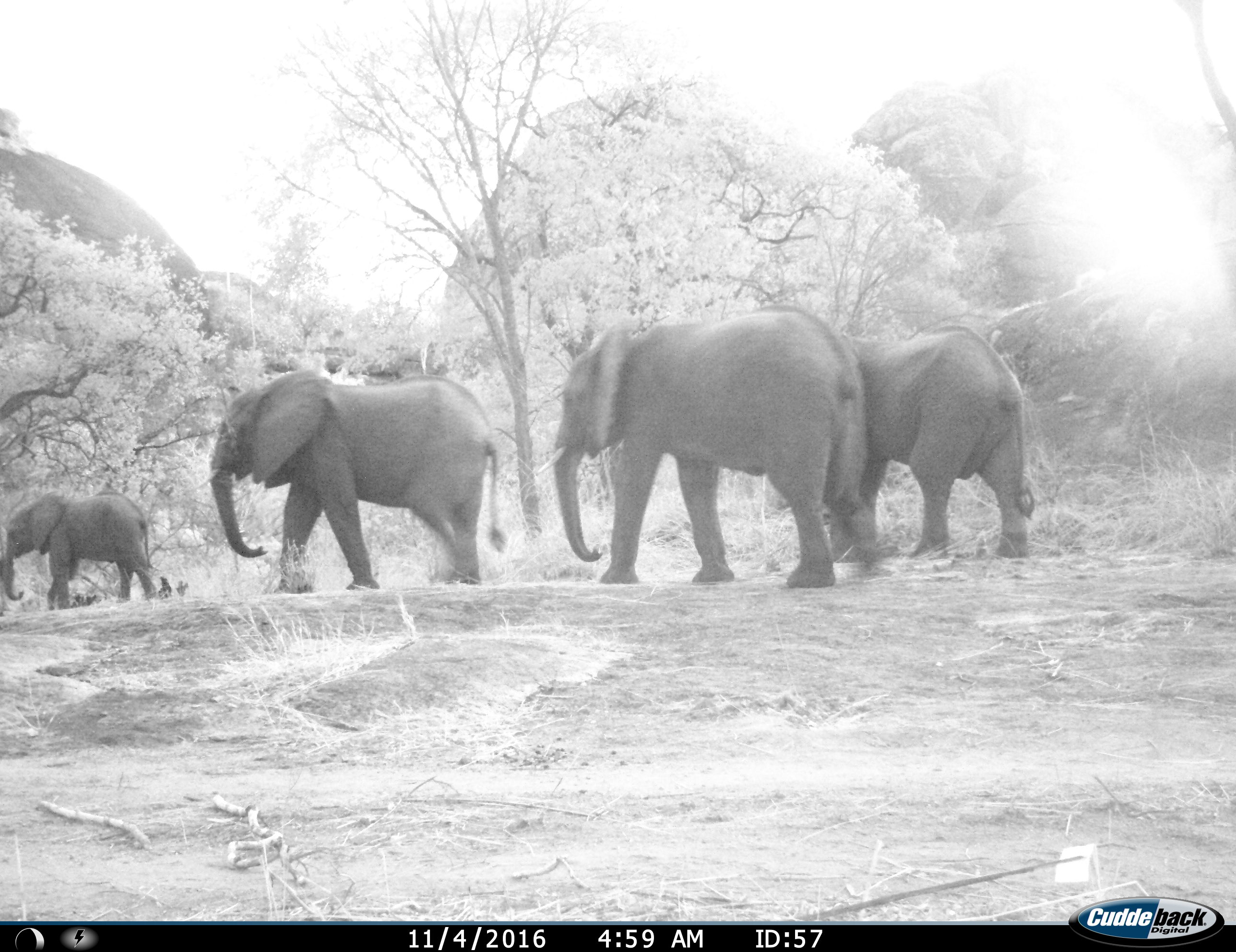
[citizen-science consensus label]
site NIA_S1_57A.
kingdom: Animalia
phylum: Chordata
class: Mammalia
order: Proboscidea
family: Elephantidae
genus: Loxodonta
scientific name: Loxodonta africana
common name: african bush elephant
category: elephant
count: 4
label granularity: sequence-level